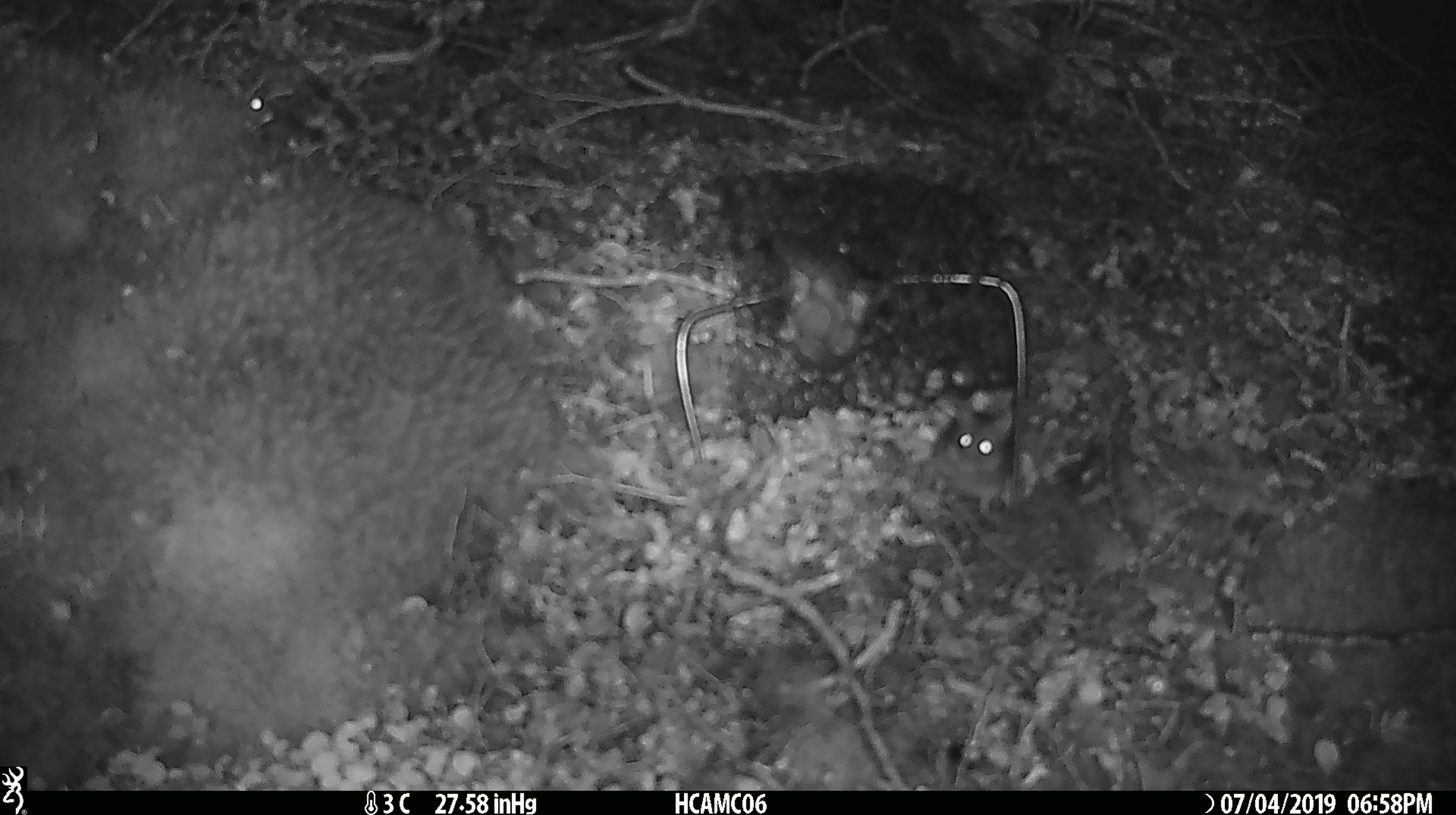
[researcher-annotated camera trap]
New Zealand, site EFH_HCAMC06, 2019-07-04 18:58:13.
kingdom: Animalia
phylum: Chordata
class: Mammalia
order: Rodentia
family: Muridae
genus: Mus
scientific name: Mus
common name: mouse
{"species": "mouse (Mus)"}